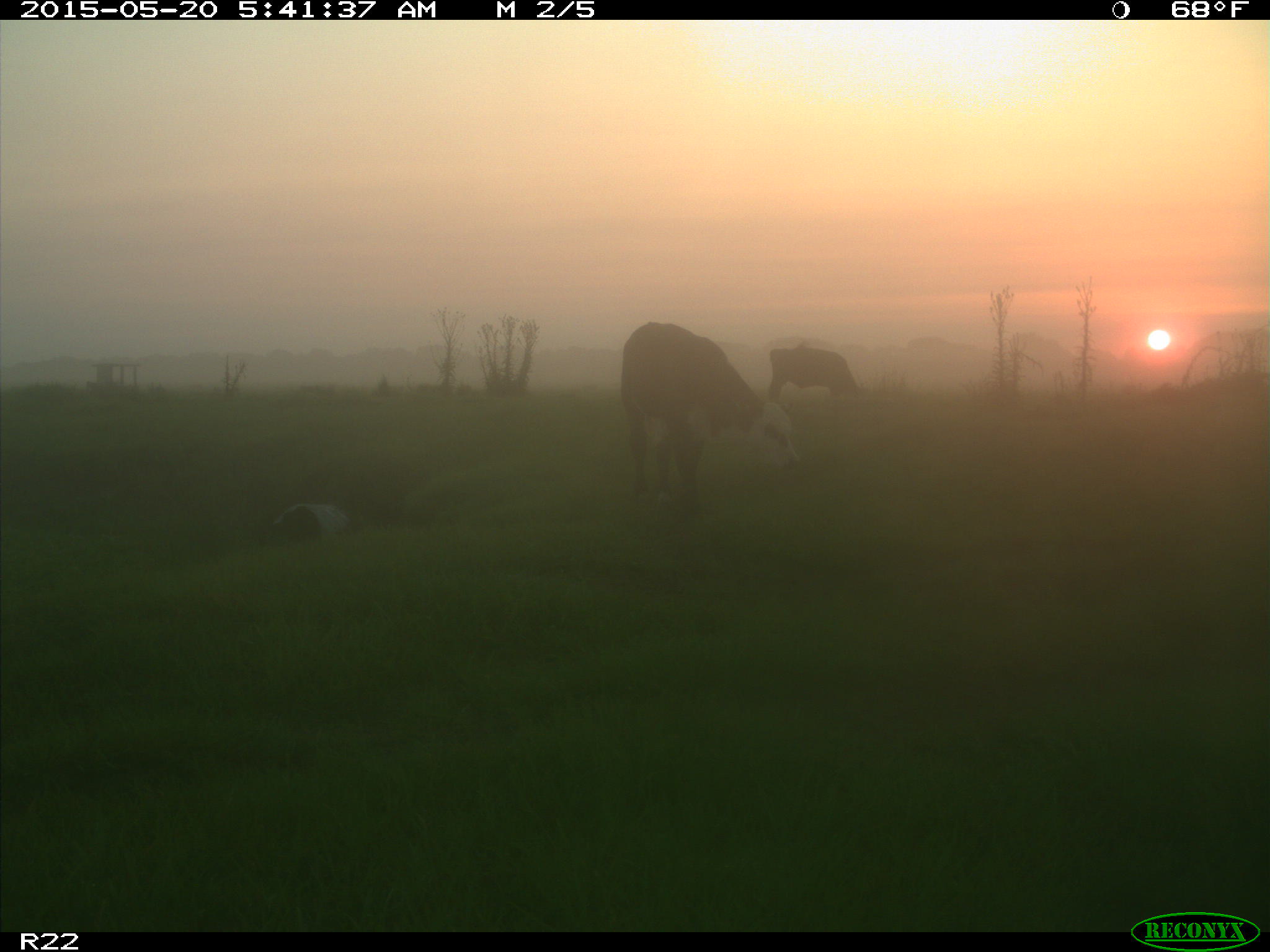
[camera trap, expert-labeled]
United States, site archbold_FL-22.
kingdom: Animalia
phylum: Chordata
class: Mammalia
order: Artiodactyla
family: Bovidae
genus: Bos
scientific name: Bos taurus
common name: domestic cow